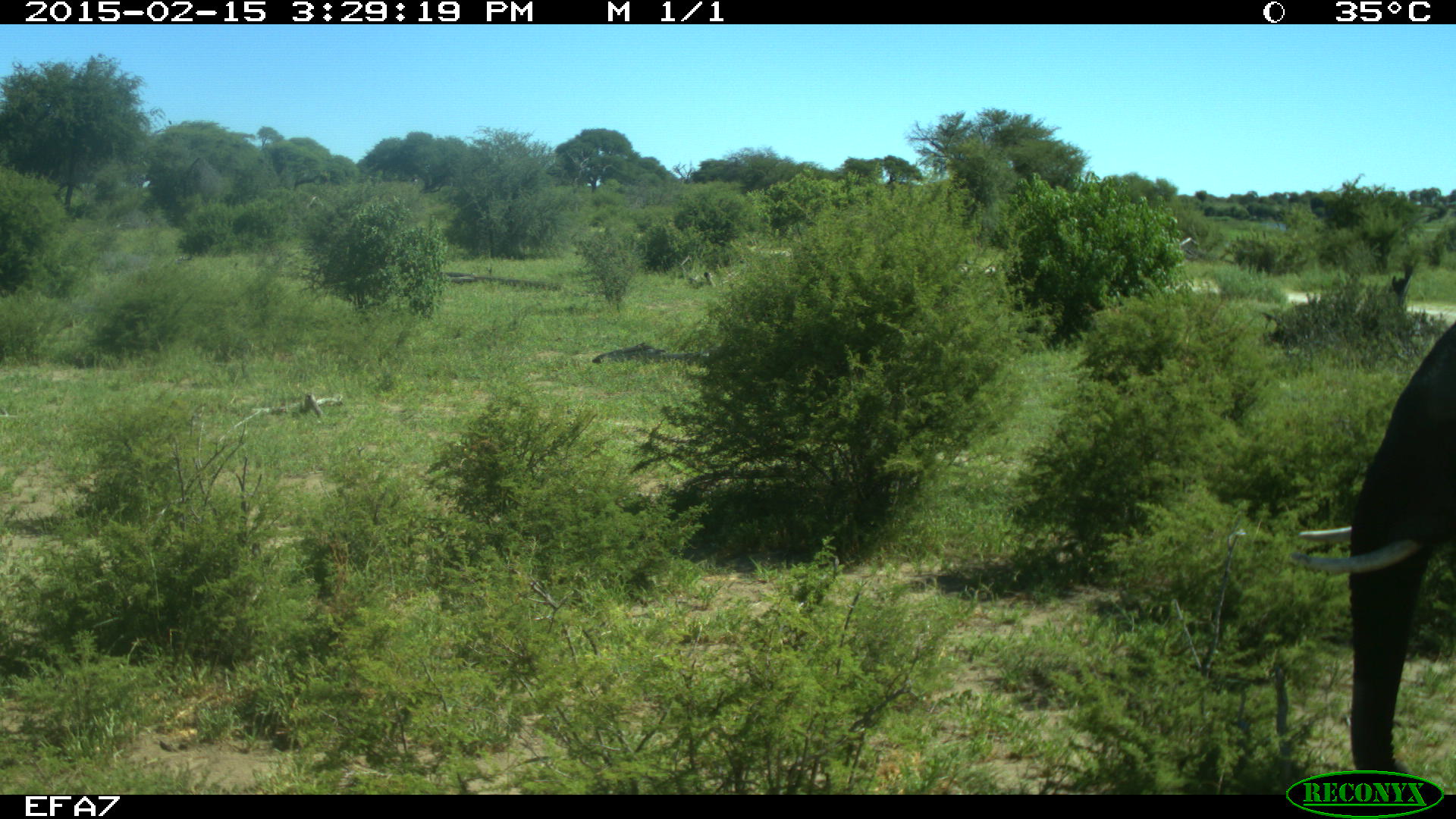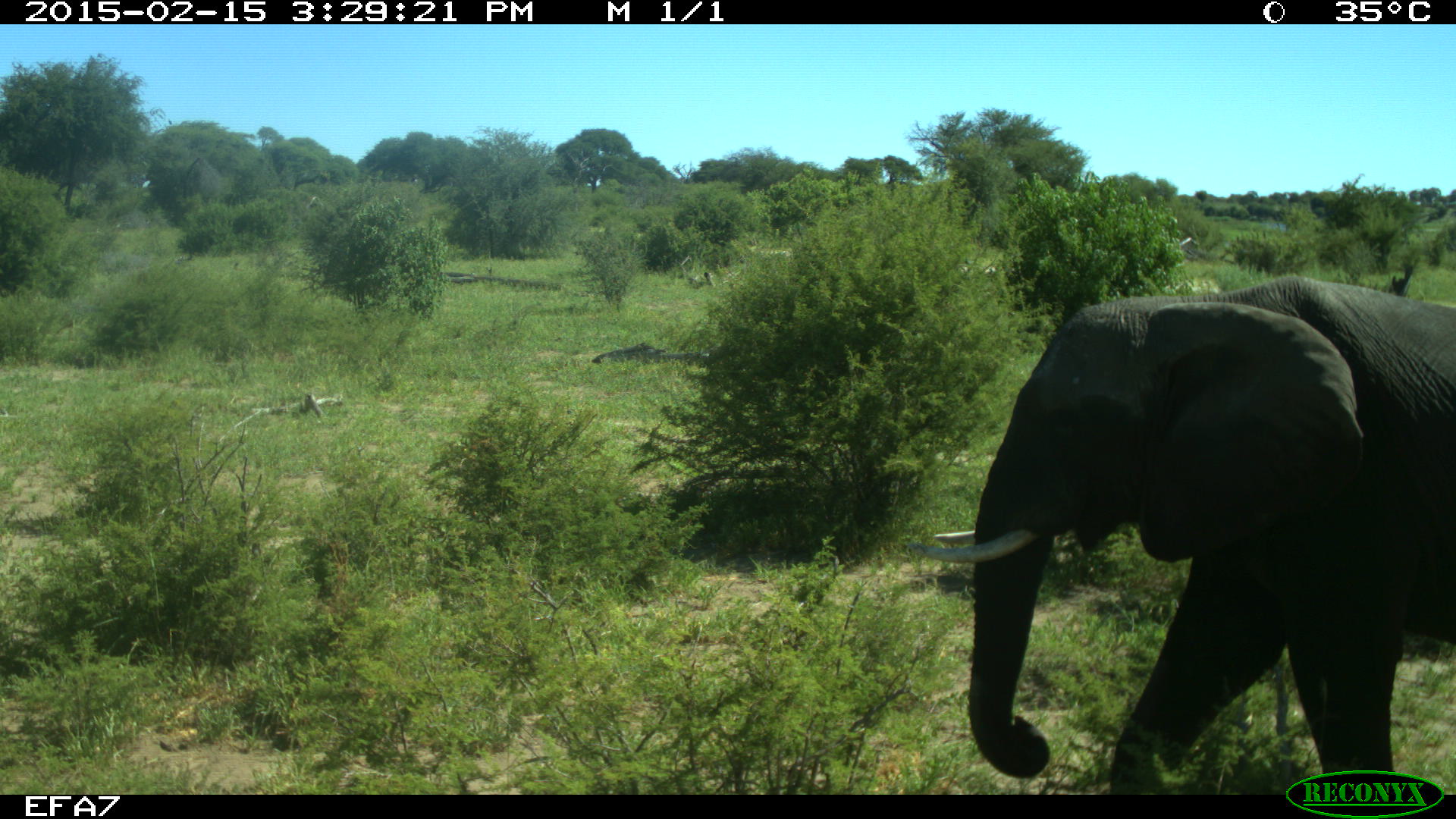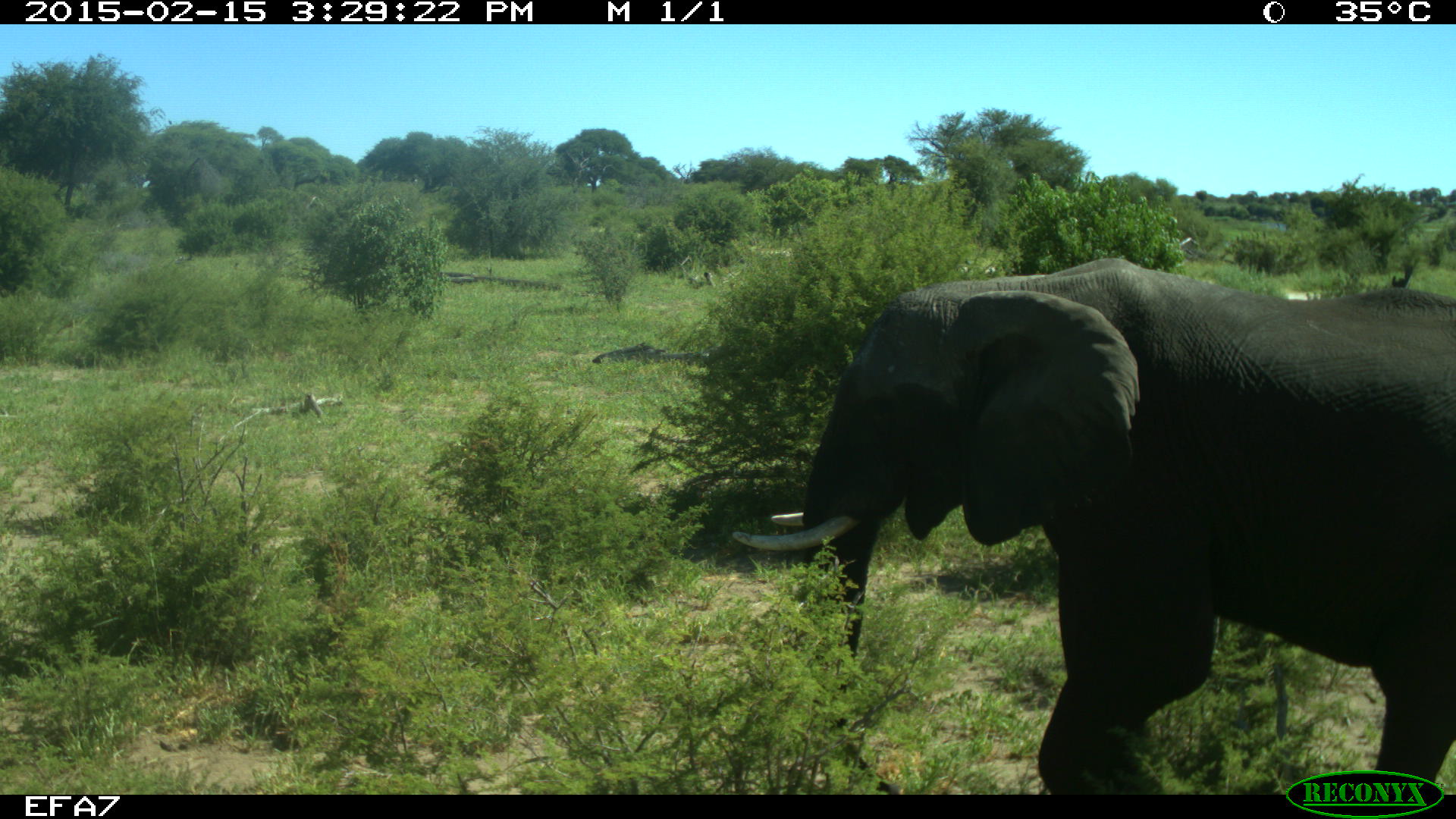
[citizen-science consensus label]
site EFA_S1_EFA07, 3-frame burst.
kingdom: Animalia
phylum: Chordata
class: Mammalia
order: Proboscidea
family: Elephantidae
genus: Loxodonta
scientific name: Loxodonta africana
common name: african bush elephant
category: elephant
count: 1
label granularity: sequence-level